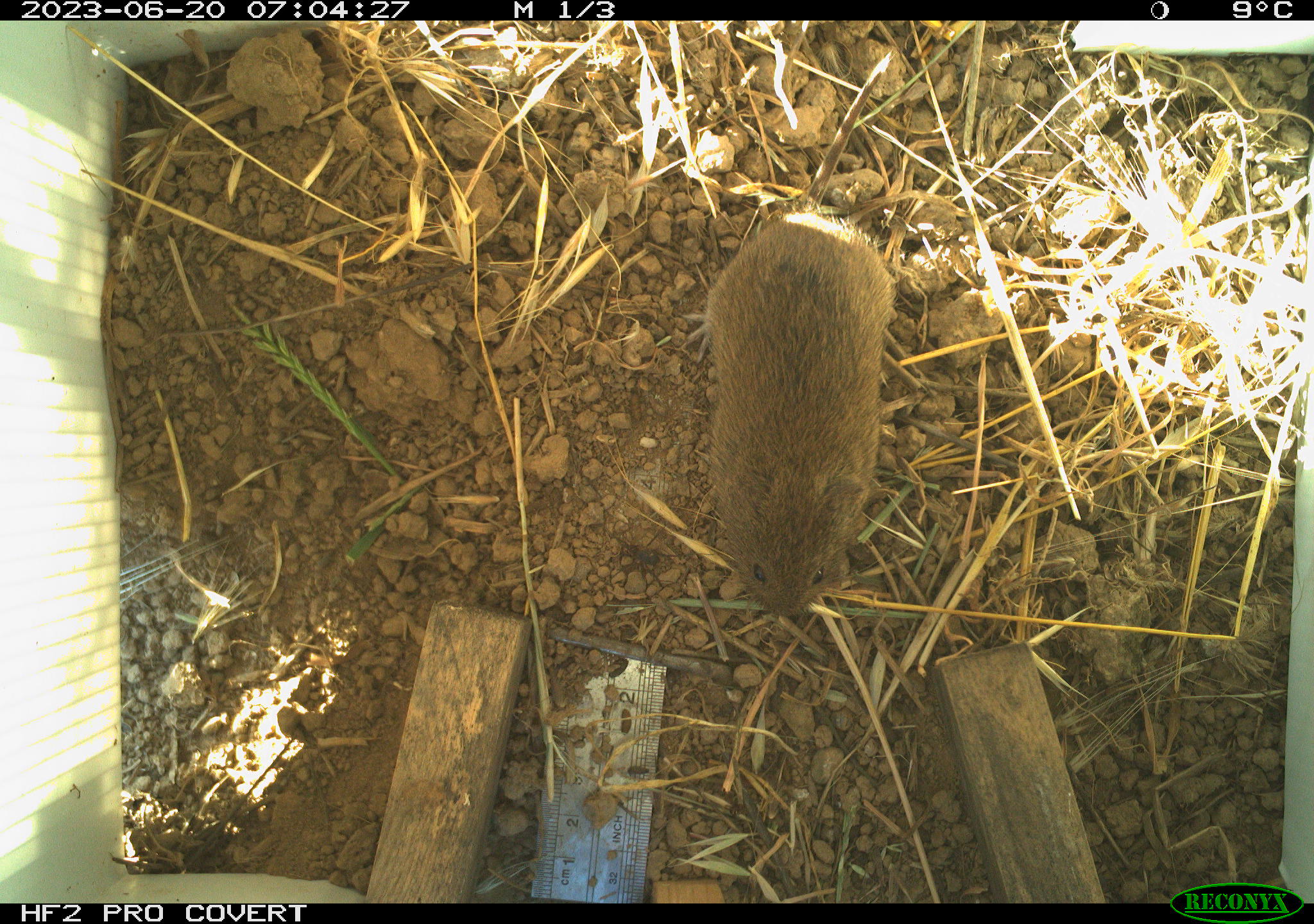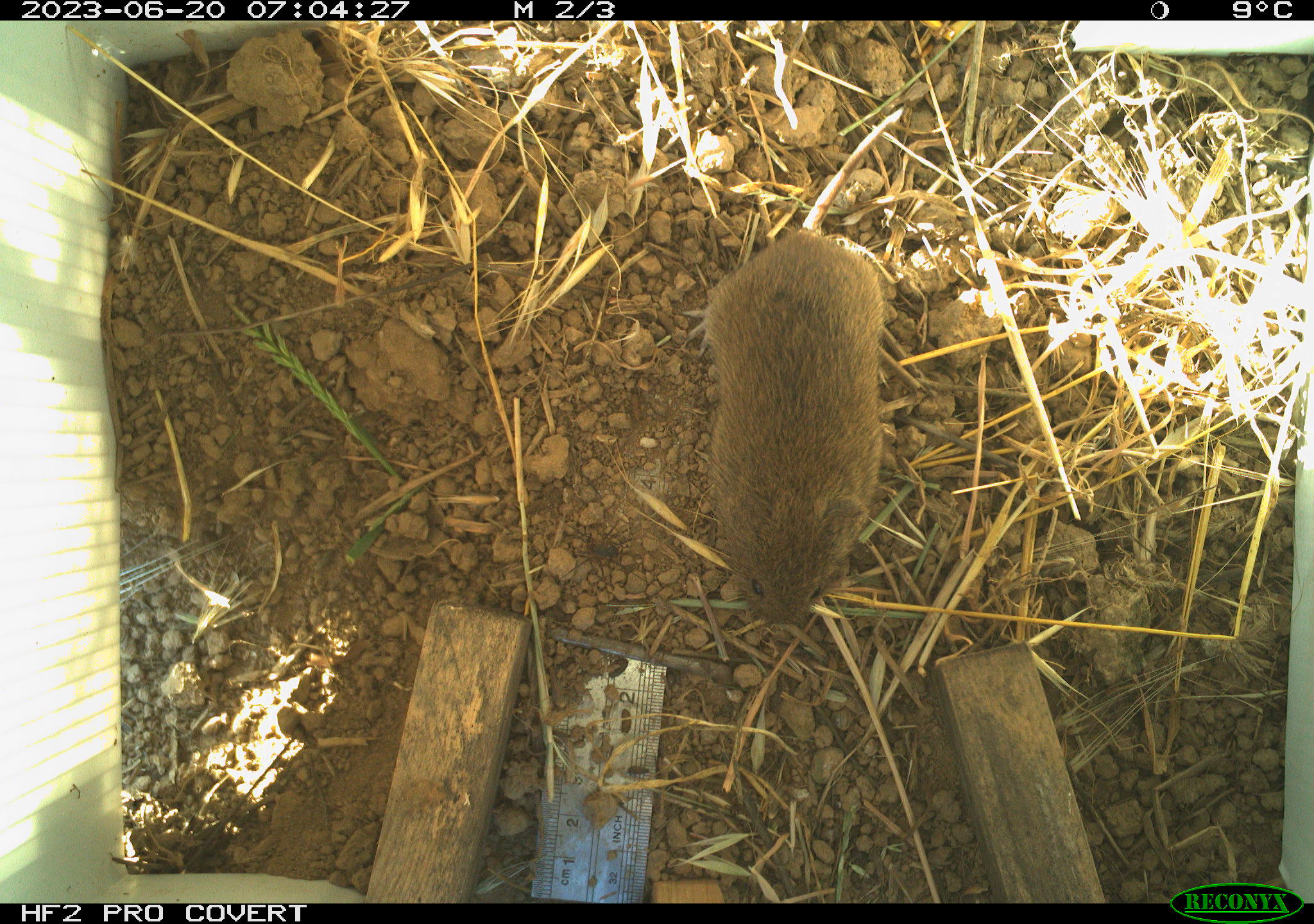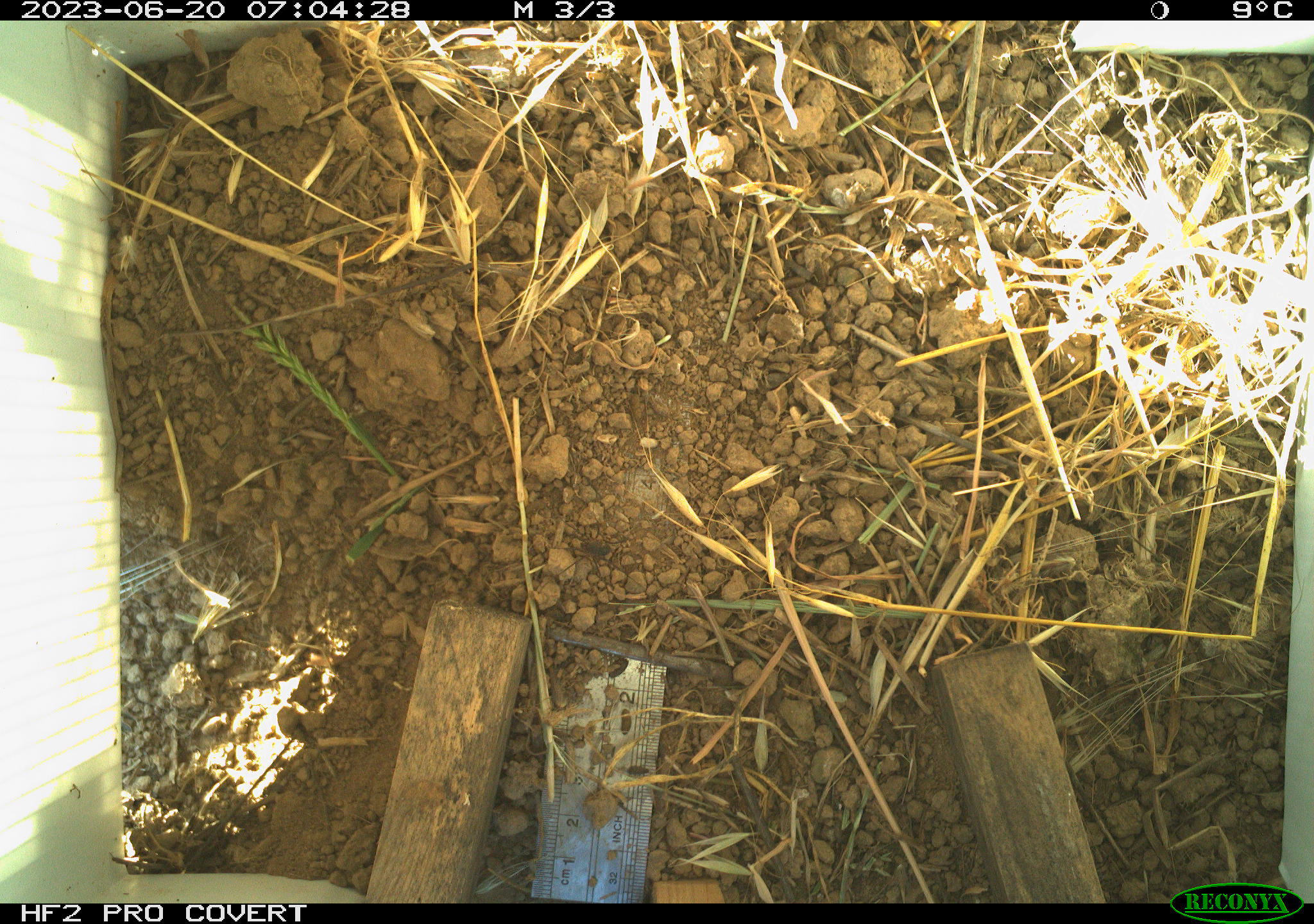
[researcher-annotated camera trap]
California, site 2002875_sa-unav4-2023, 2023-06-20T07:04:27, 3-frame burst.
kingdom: Animalia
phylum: Chordata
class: Mammalia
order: Rodentia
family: Cricetidae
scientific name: Arvicolinae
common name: voles, lemmings, and muskrats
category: arvicolinae subfamily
Arvicolinae subfamily (voles, lemmings, and muskrats) (Arvicolinae).